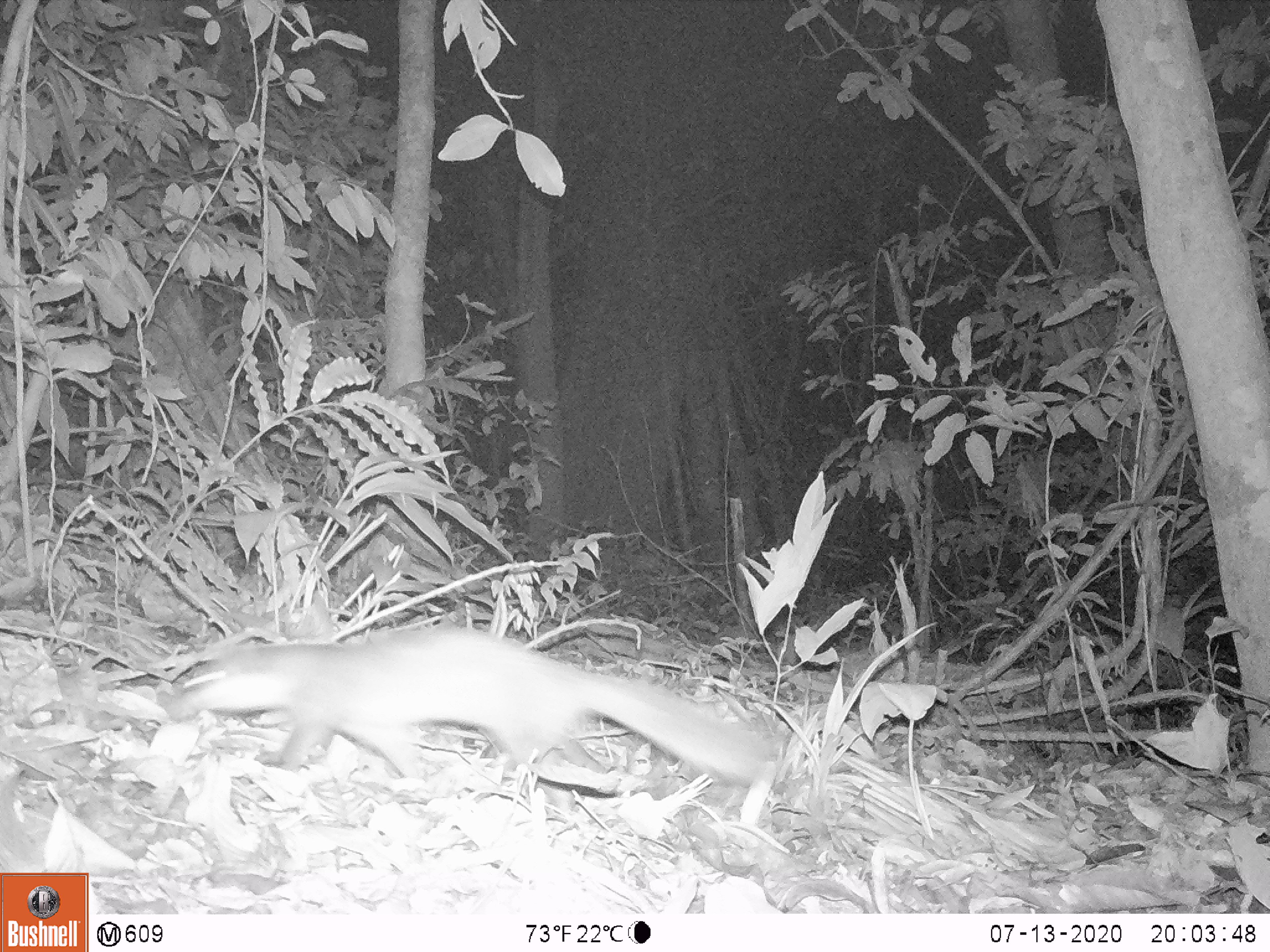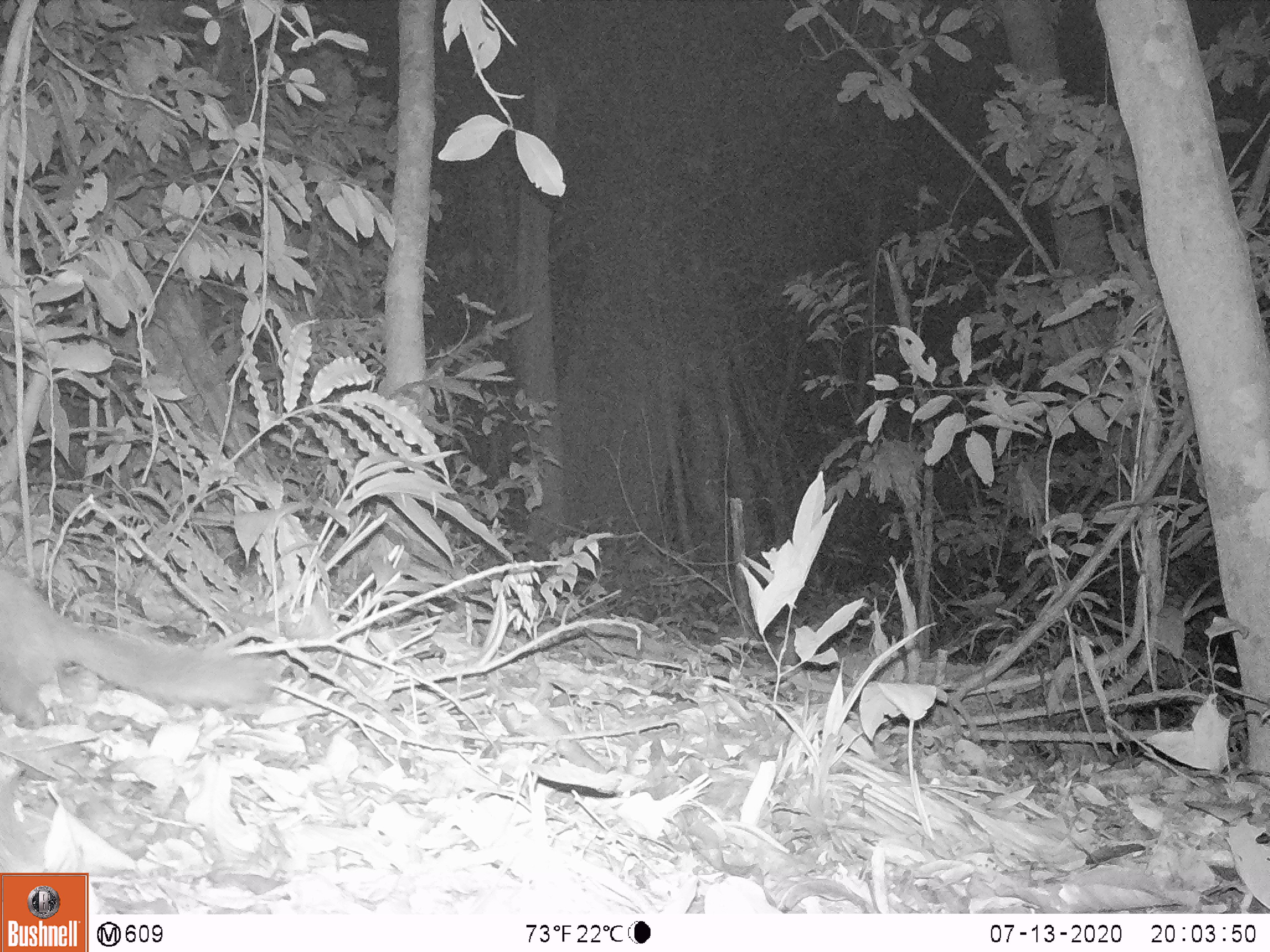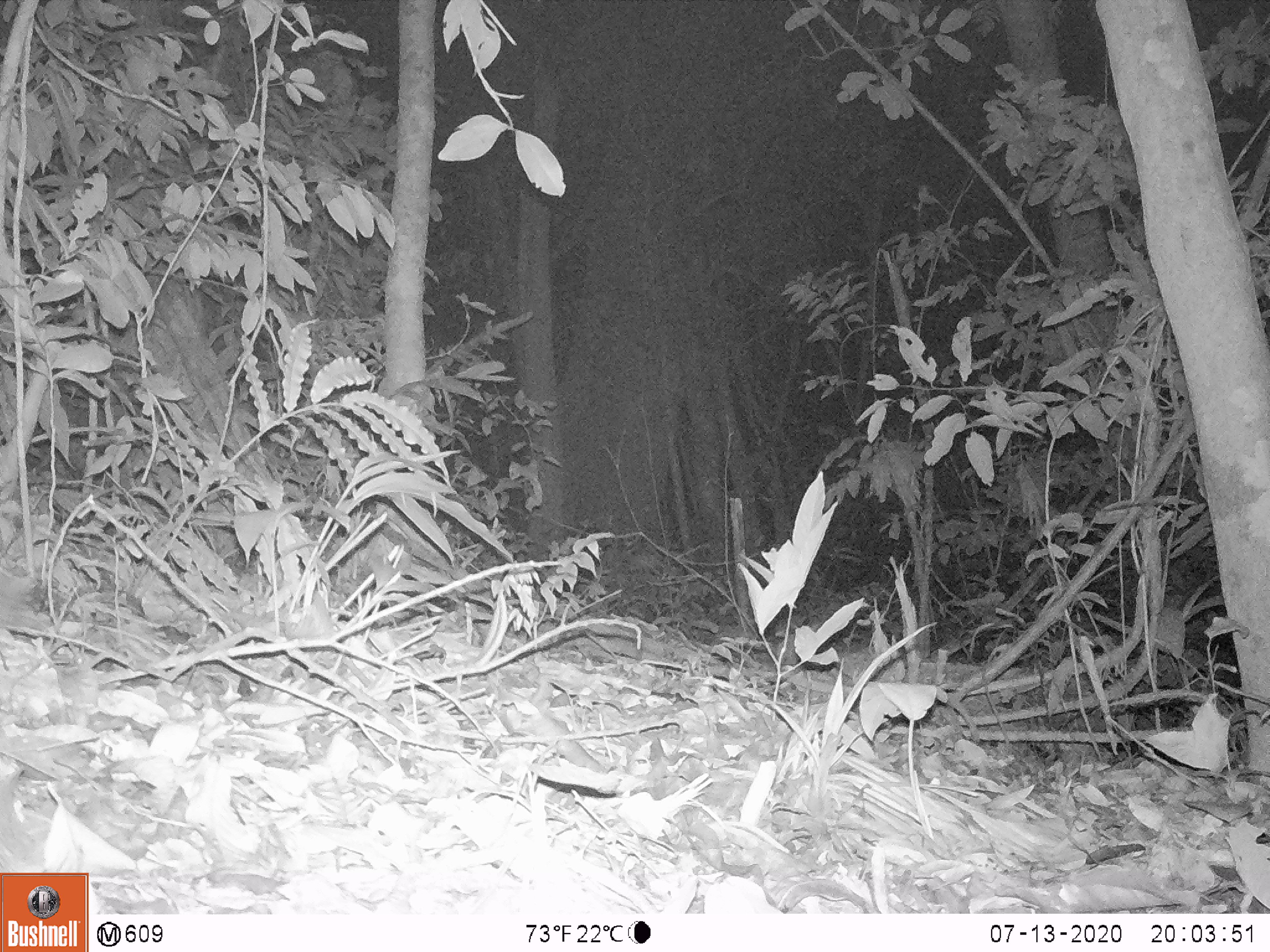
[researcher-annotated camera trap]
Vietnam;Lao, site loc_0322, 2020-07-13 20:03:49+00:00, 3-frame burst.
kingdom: Animalia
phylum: Chordata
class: Mammalia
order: Carnivora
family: Mustelidae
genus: Melogale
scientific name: Melogale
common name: ferret badger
Ferret badger (Melogale). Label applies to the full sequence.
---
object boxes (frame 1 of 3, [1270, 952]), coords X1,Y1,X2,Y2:
ferret badger: 164,623,769,792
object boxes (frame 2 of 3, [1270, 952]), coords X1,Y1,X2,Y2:
ferret badger: 0,564,272,730